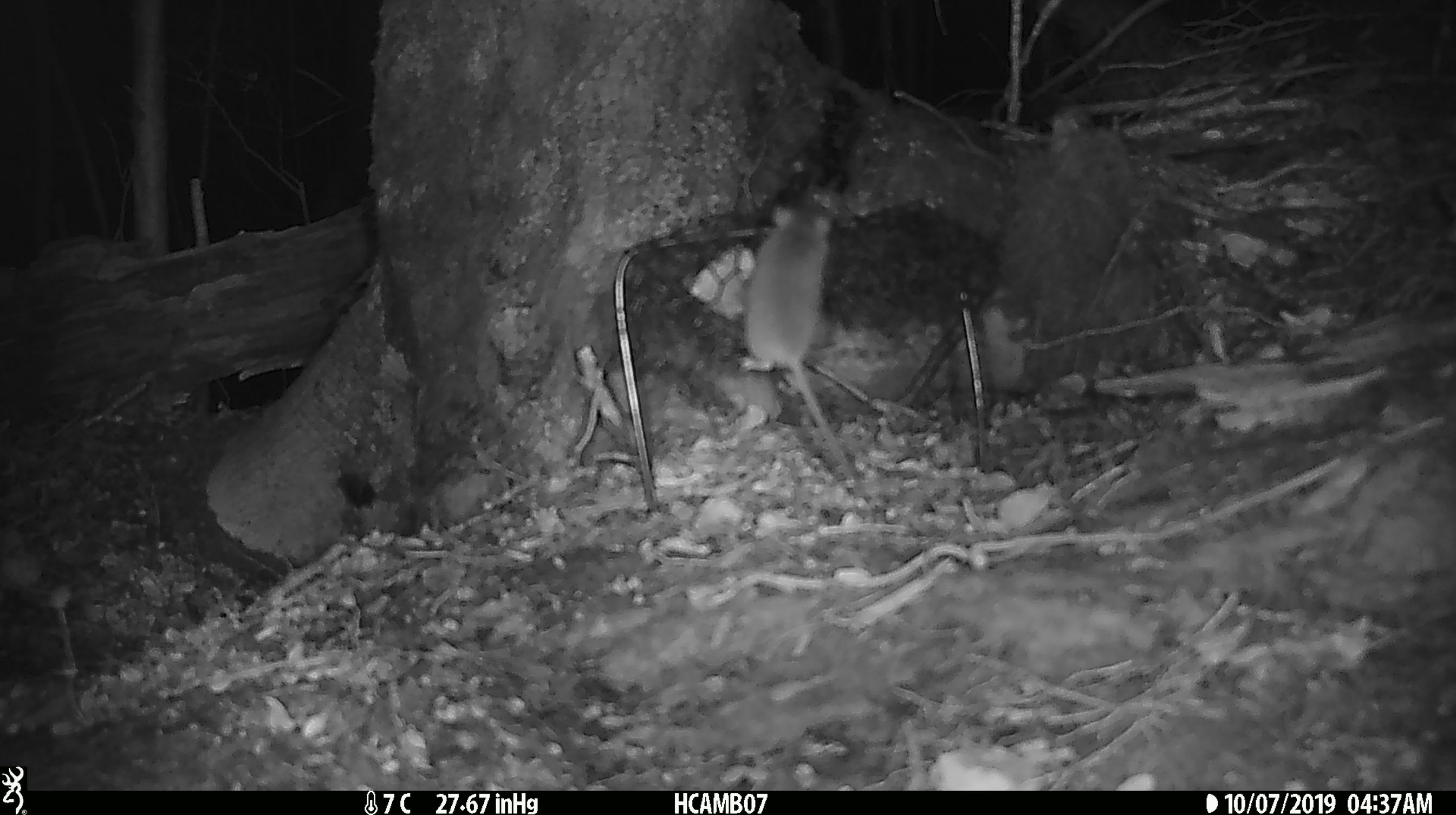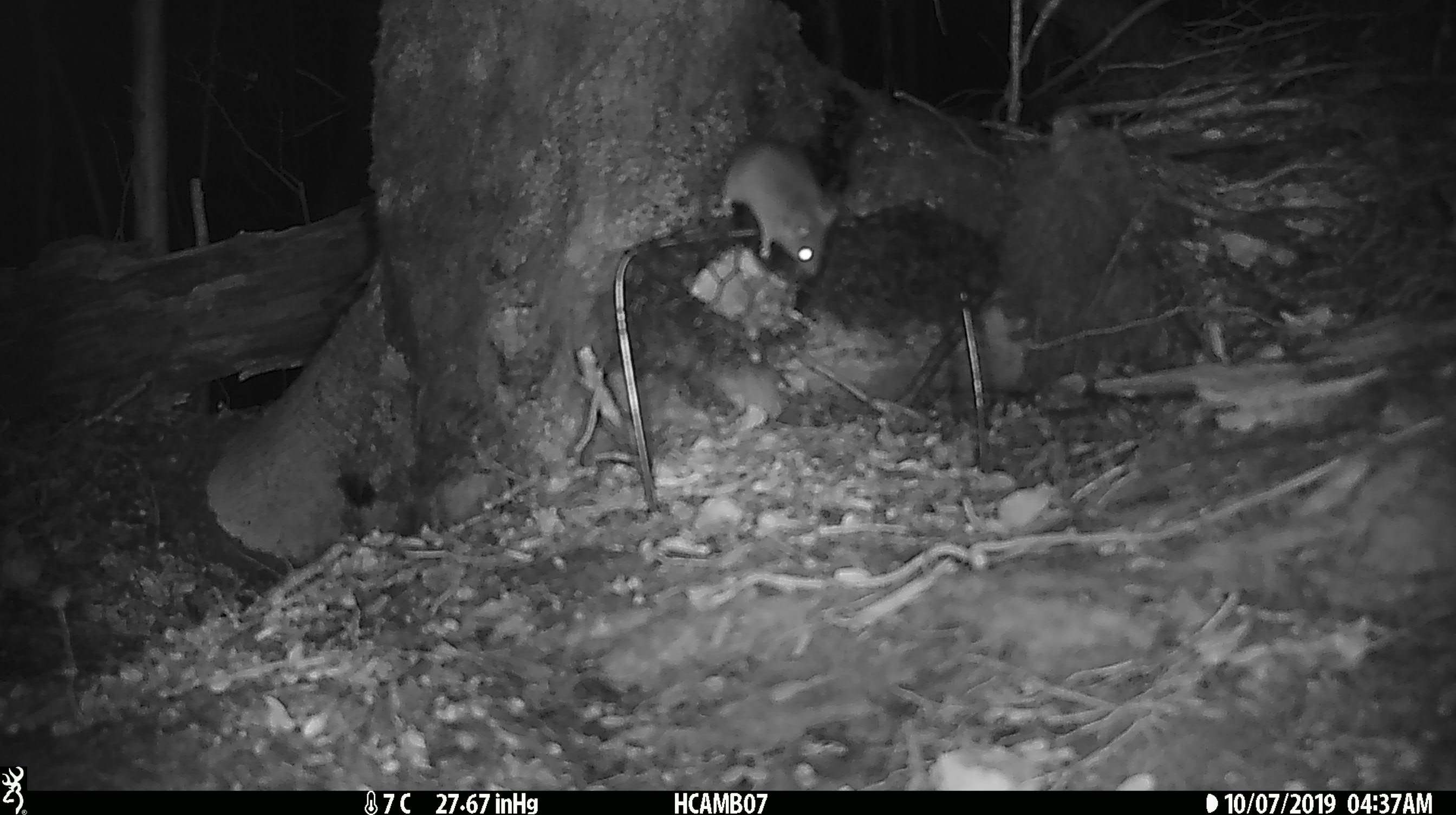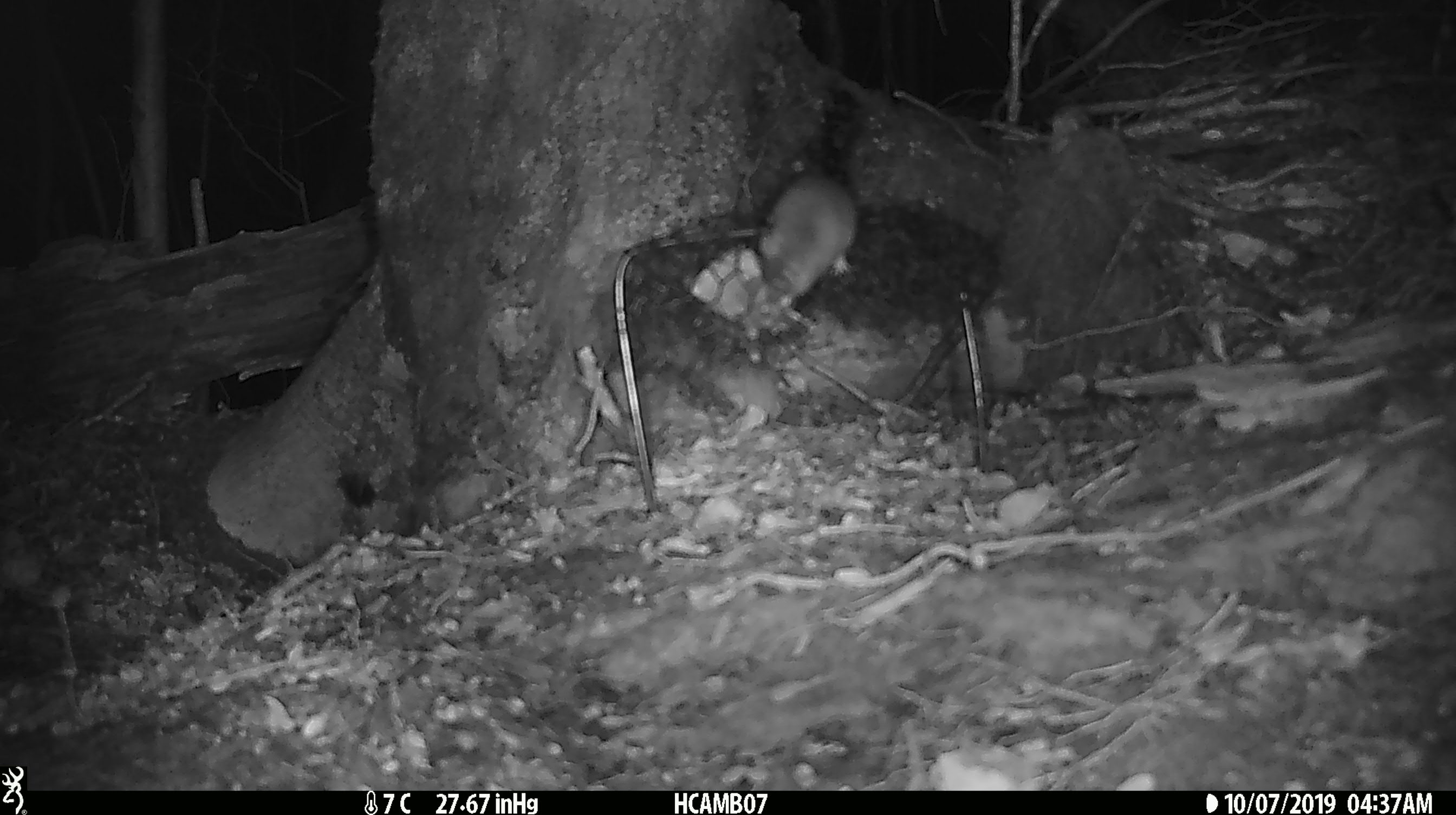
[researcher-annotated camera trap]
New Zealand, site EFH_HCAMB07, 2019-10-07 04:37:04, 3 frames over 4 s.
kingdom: Animalia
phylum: Chordata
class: Mammalia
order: Rodentia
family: Muridae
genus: Mus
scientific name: Mus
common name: mouse